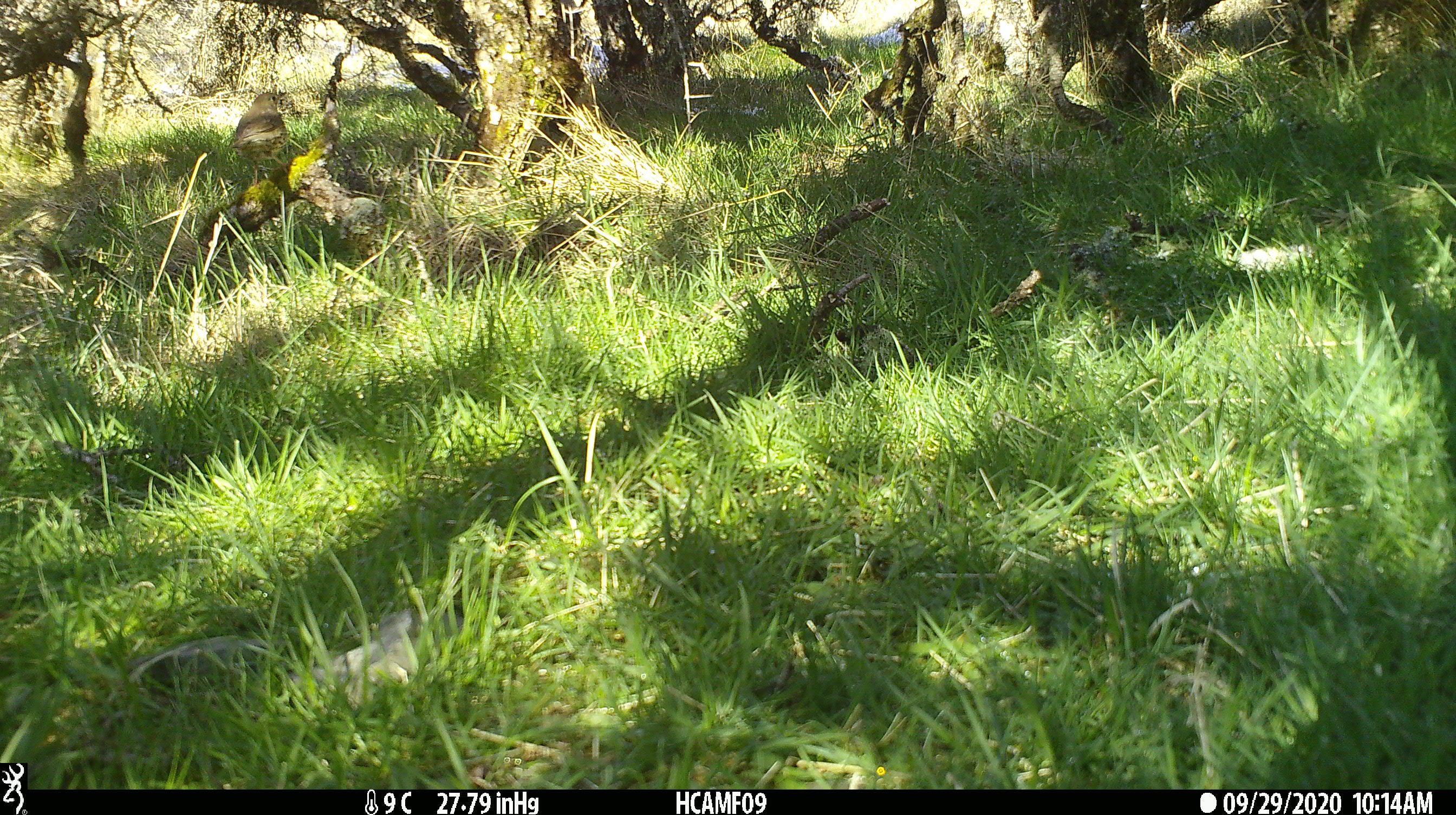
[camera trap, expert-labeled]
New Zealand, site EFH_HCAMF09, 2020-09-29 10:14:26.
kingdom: Animalia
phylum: Chordata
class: Aves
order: Passeriformes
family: Turdidae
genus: Turdus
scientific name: Turdus philomelos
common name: song thrush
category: thrush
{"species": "thrush (song thrush) (Turdus philomelos)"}